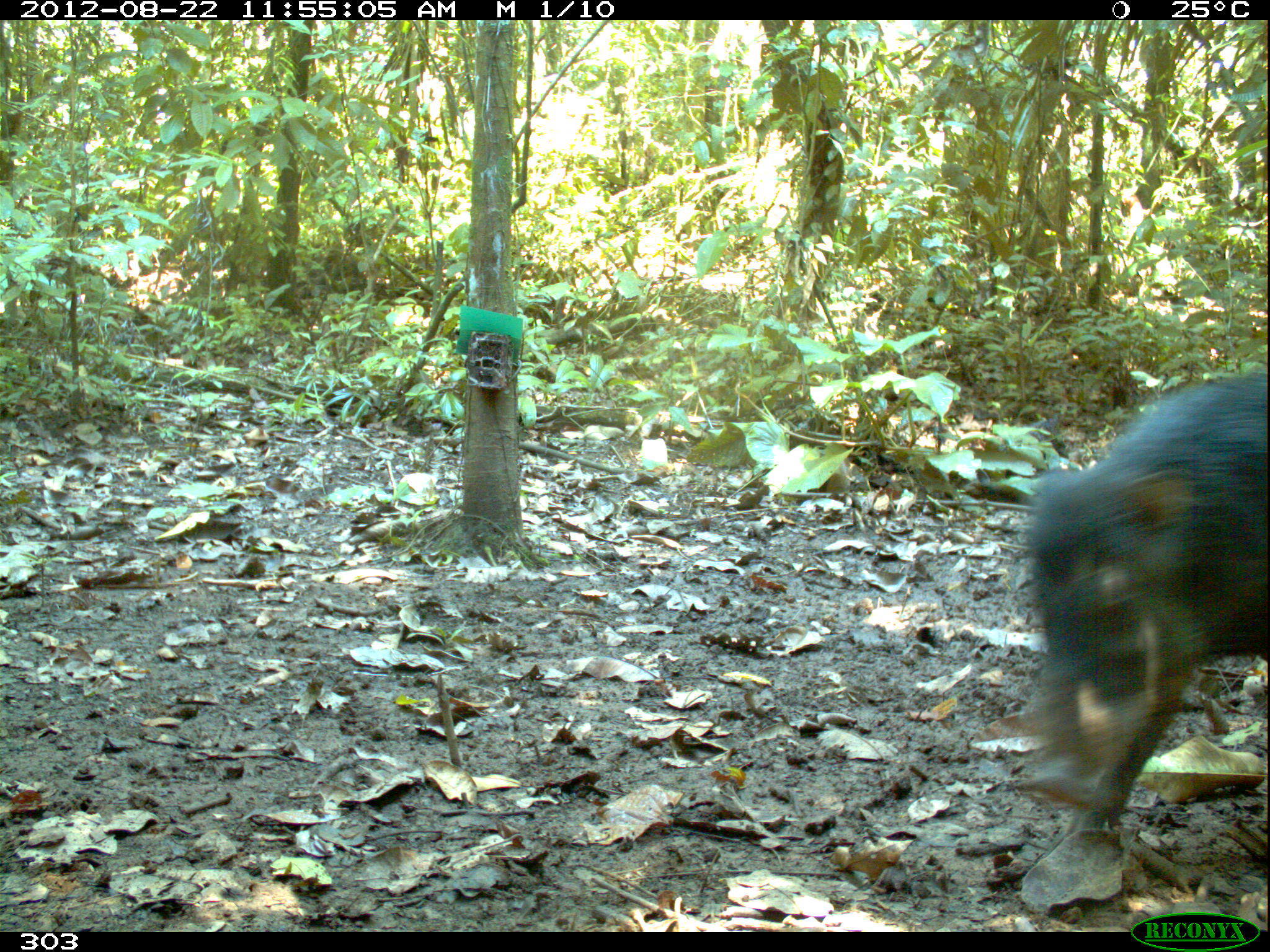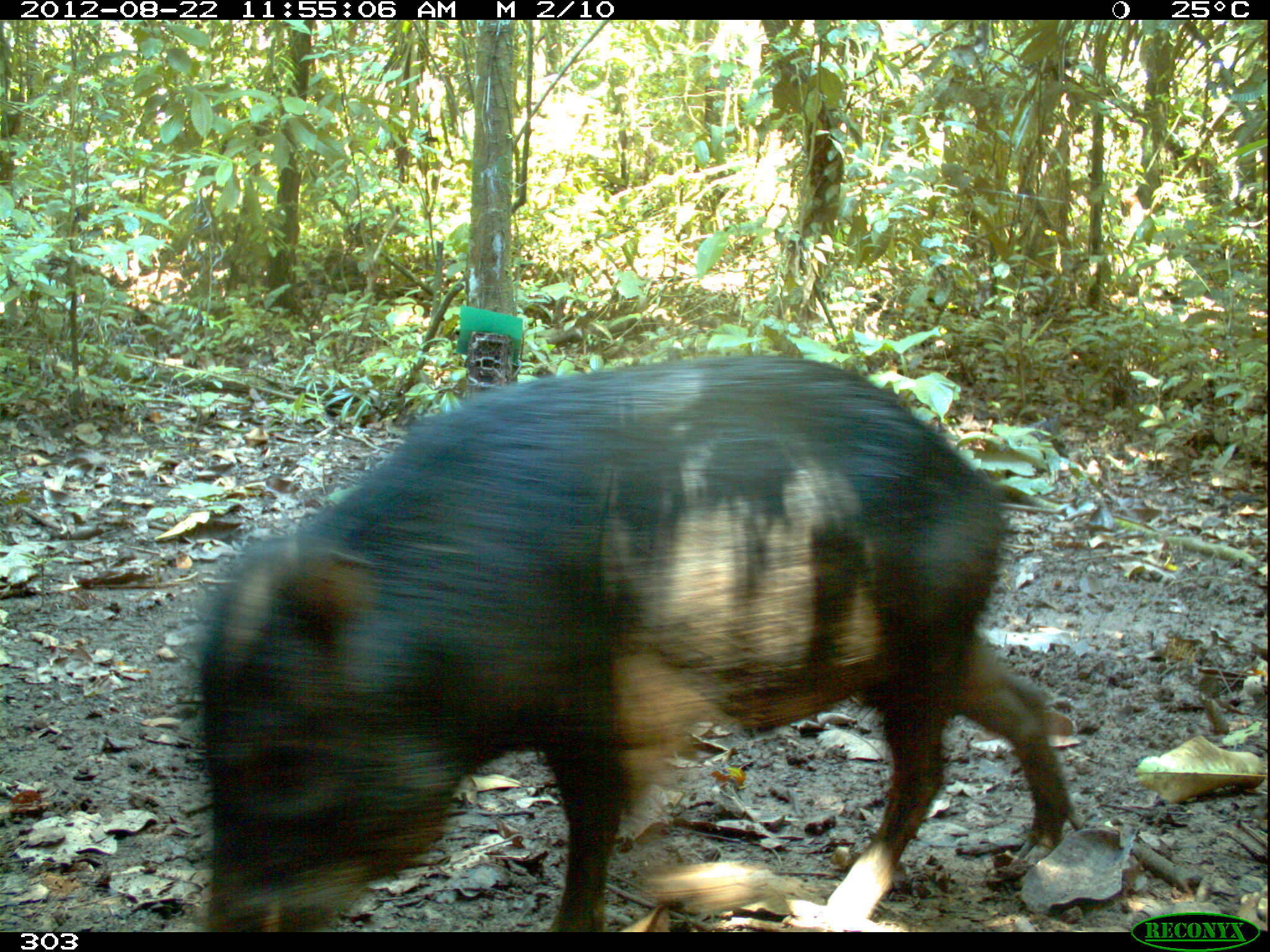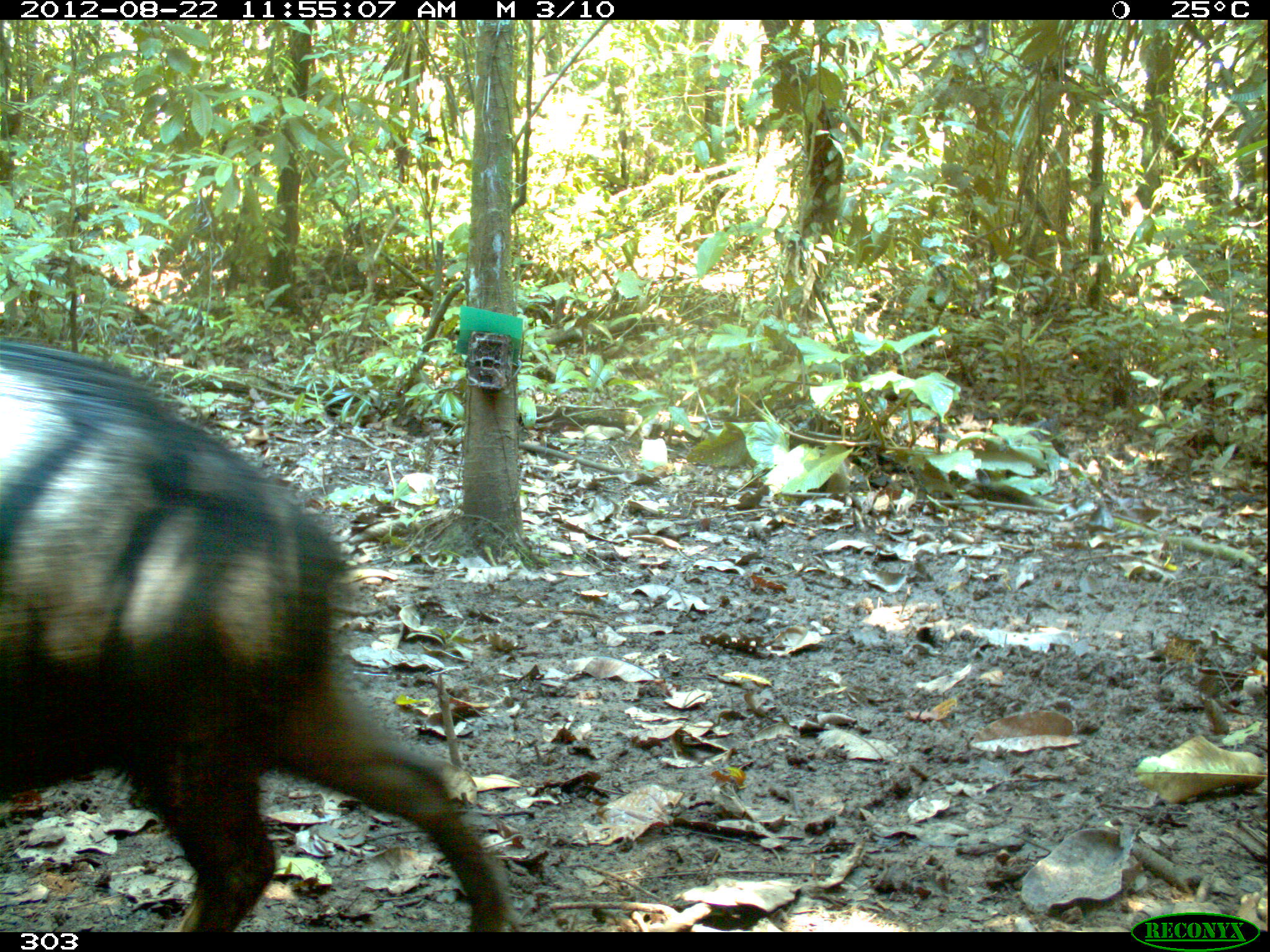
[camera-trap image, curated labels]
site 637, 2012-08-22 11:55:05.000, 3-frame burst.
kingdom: Animalia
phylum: Chordata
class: Mammalia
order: Artiodactyla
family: Tayassuidae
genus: Tayassu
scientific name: Tayassu pecari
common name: white-lipped peccary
Tayassu pecari (white-lipped peccary).